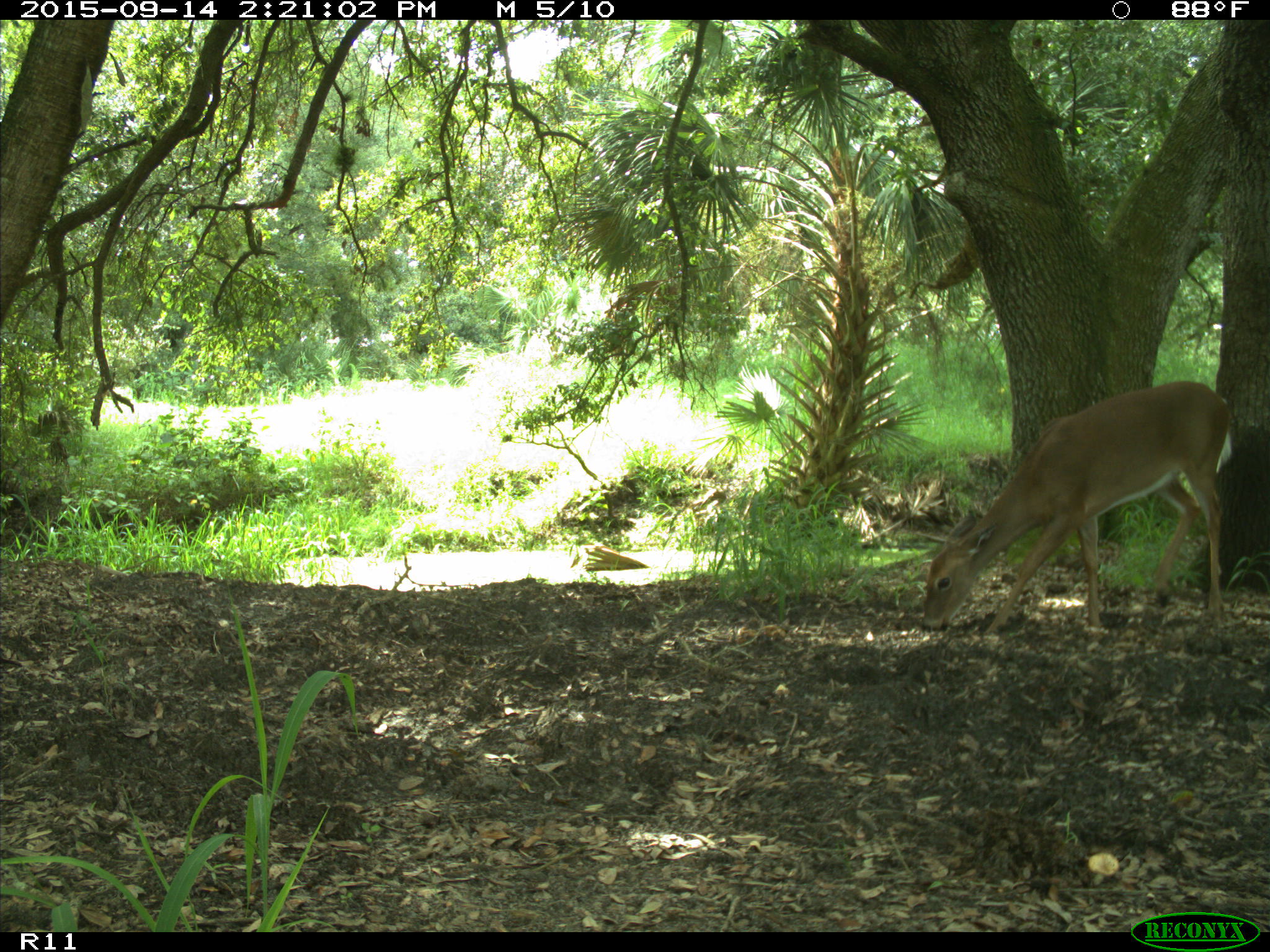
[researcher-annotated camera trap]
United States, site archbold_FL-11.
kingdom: Animalia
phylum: Chordata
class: Mammalia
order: Artiodactyla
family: Cervidae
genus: Odocoileus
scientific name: Odocoileus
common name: deer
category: unidentified deer